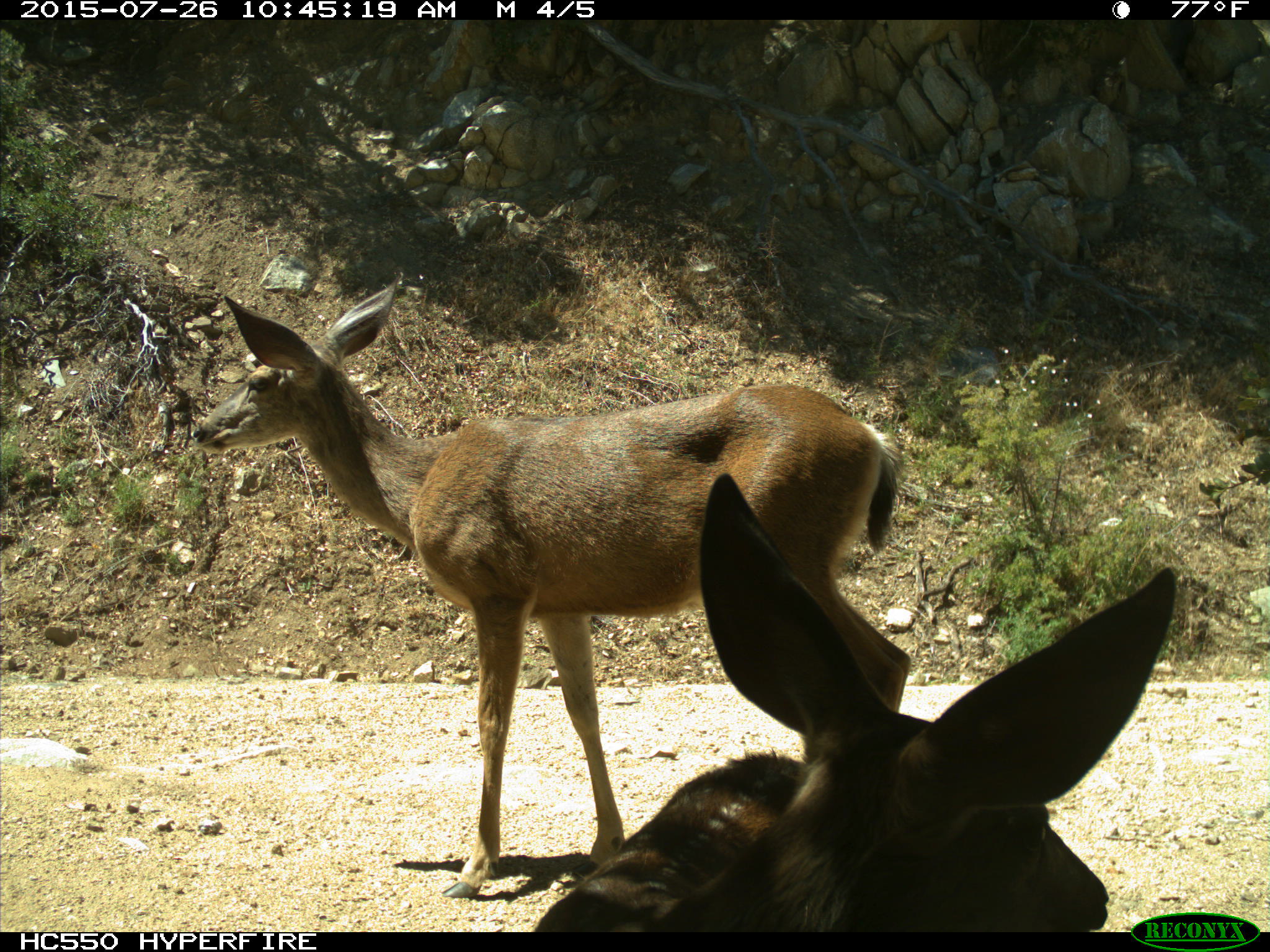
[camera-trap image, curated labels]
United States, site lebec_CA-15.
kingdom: Animalia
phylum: Chordata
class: Mammalia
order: Artiodactyla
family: Cervidae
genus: Odocoileus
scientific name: Odocoileus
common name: deer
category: unidentified deer